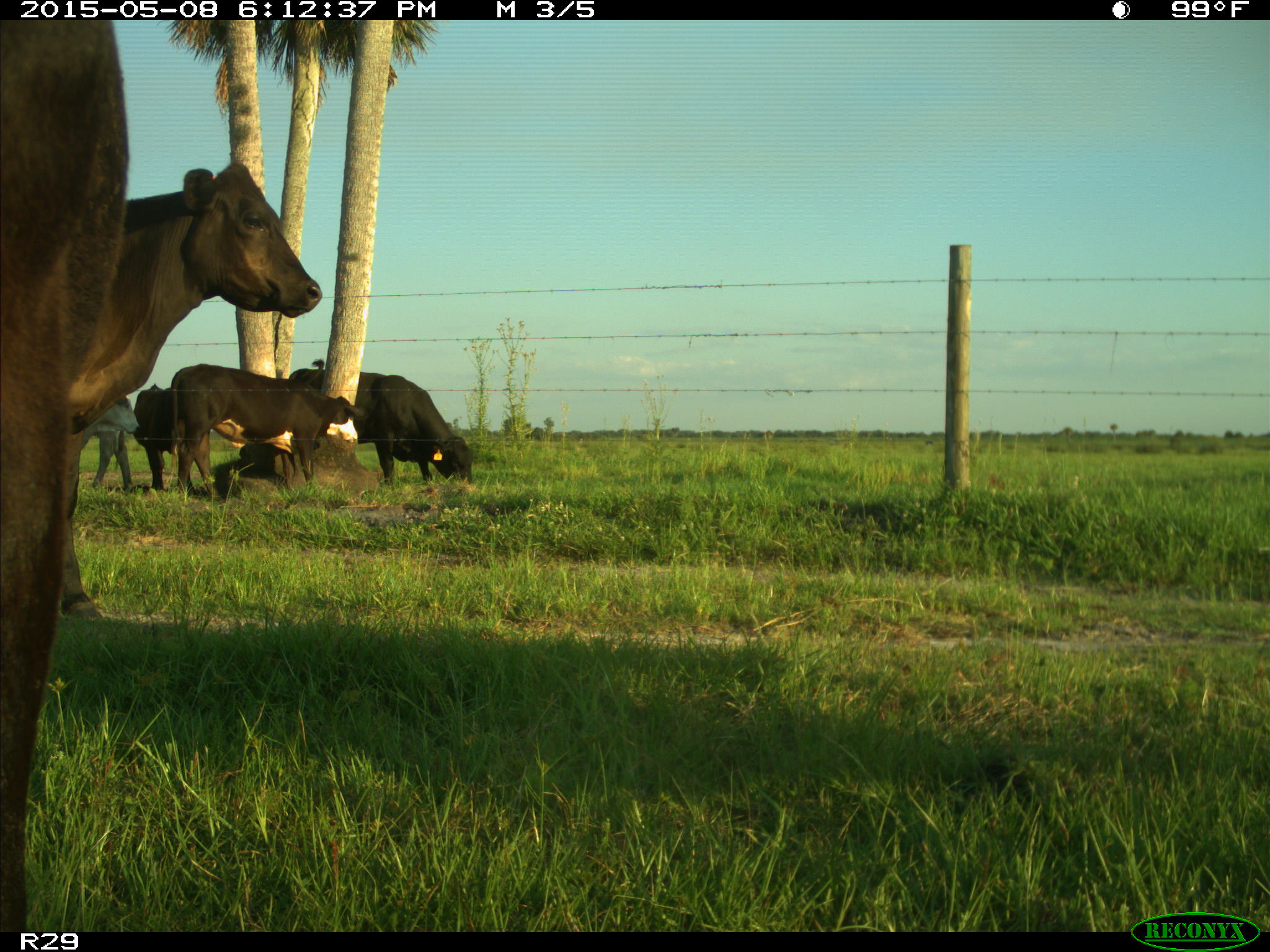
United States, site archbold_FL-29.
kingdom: Animalia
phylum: Chordata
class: Mammalia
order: Artiodactyla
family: Bovidae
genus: Bos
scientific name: Bos taurus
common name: domestic cow